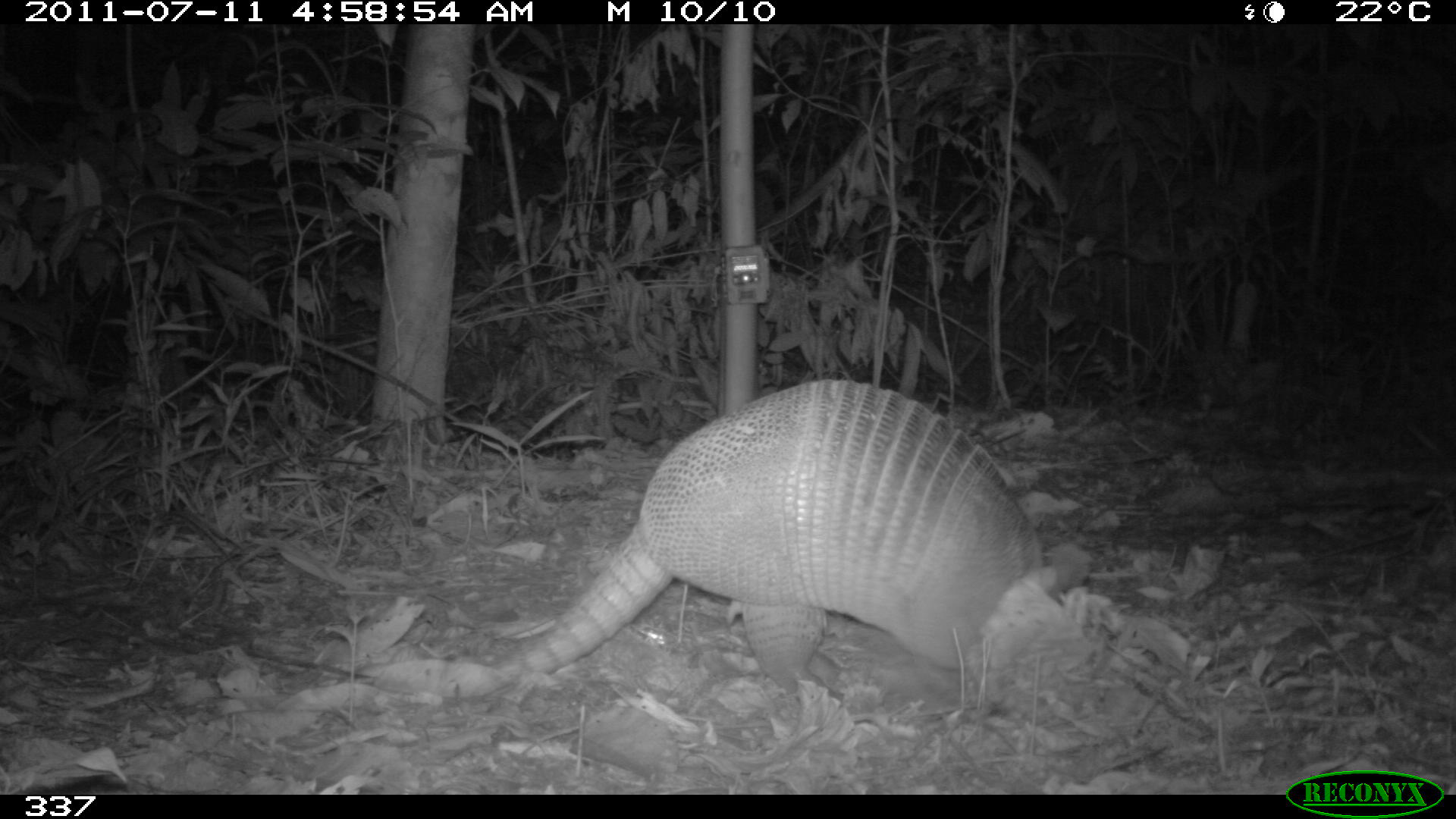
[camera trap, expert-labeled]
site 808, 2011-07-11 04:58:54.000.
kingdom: Animalia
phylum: Chordata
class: Mammalia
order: Cingulata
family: Dasypodidae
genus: Dasypus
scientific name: Dasypus novemcinctus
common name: nine-banded armadillo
Dasypus novemcinctus (nine-banded armadillo).